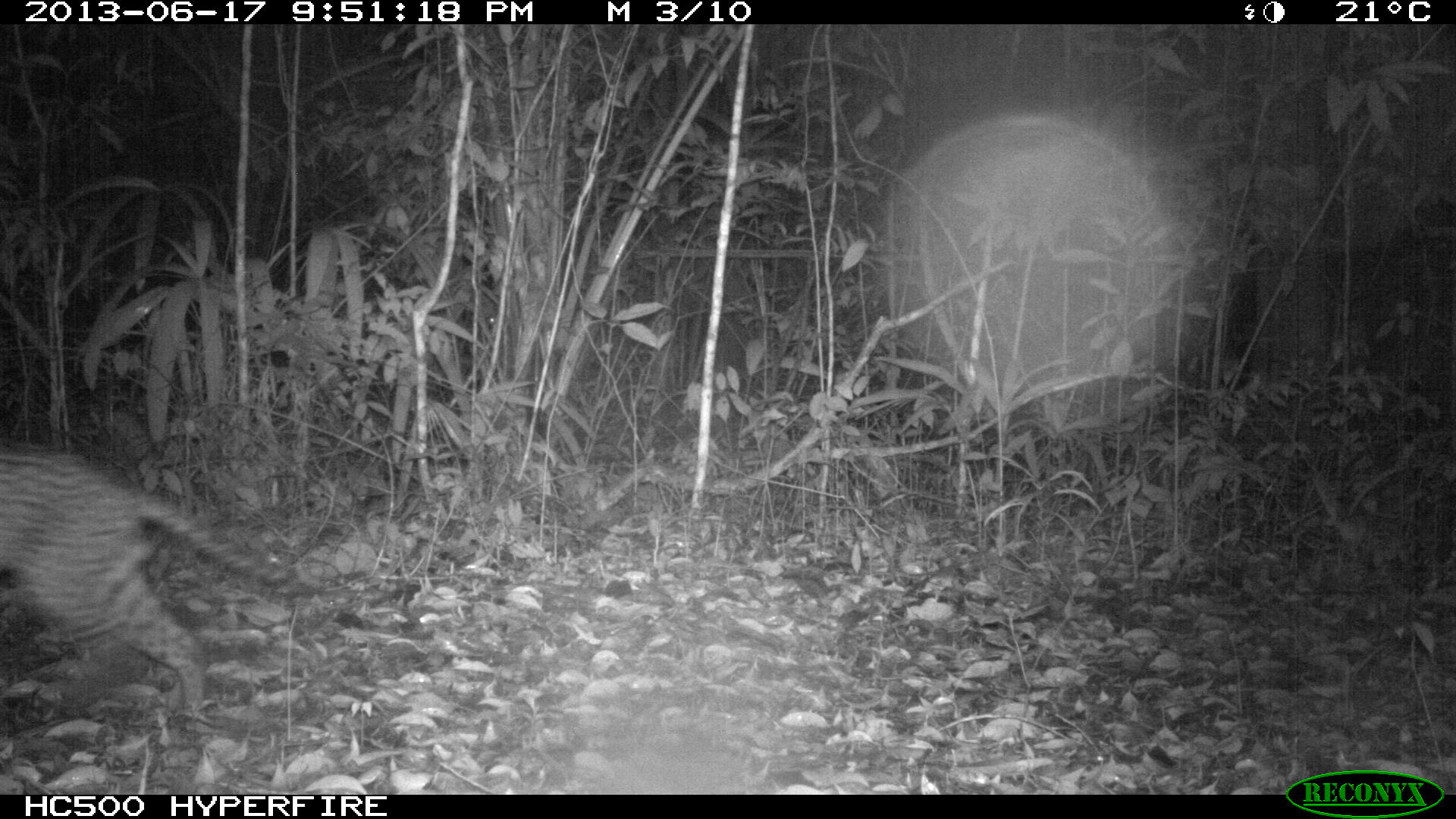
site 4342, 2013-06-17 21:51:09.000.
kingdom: Animalia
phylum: Chordata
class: Mammalia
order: Carnivora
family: Felidae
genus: Leopardus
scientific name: Leopardus pardalis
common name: ocelot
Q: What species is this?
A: Leopardus pardalis (ocelot).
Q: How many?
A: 1.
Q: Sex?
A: Male.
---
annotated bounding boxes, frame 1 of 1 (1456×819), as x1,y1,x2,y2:
leopardus pardalis: 0,442,290,716